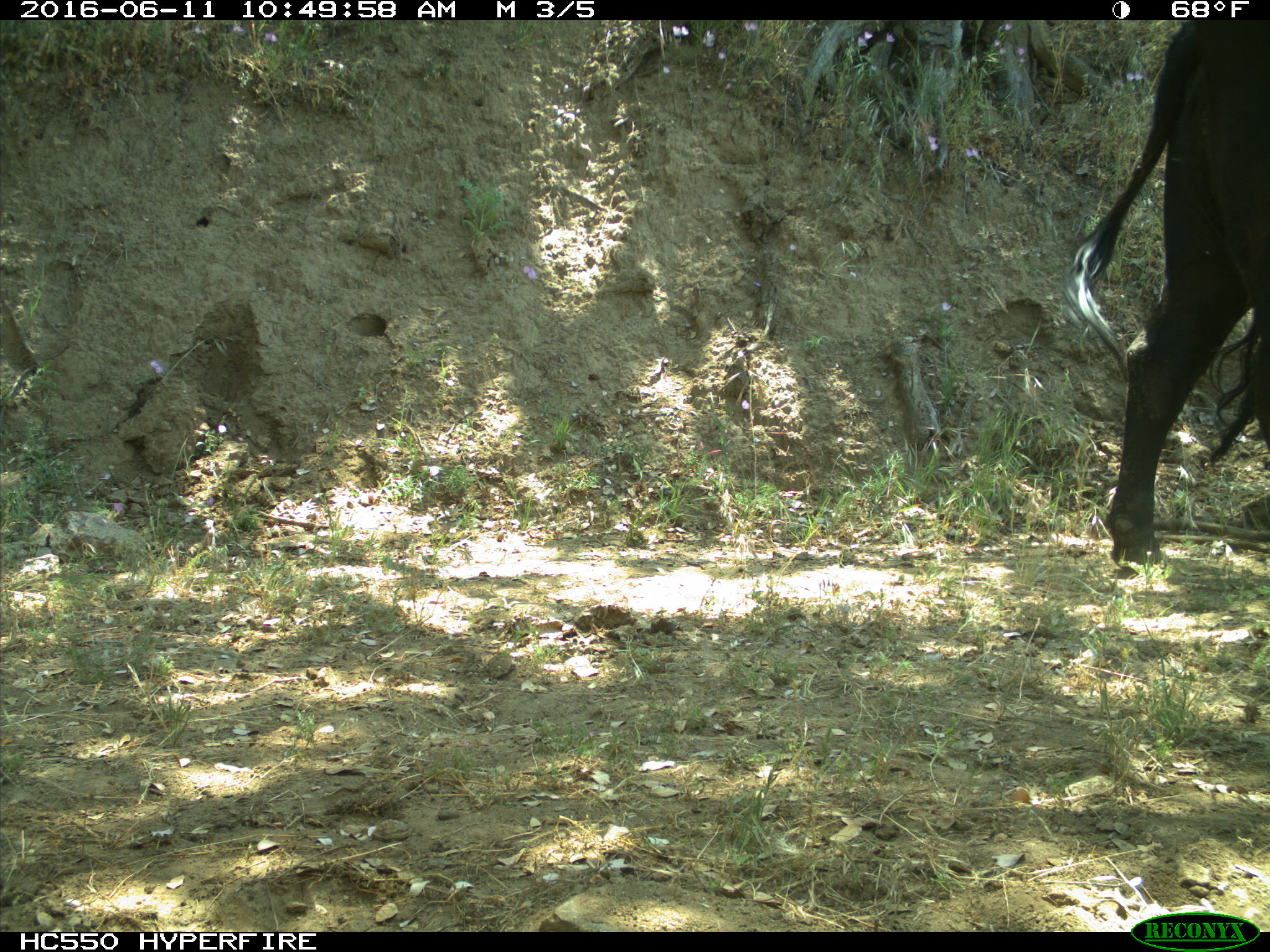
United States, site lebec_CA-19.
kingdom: Animalia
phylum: Chordata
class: Mammalia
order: Artiodactyla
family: Bovidae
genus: Bos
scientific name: Bos taurus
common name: domestic cow